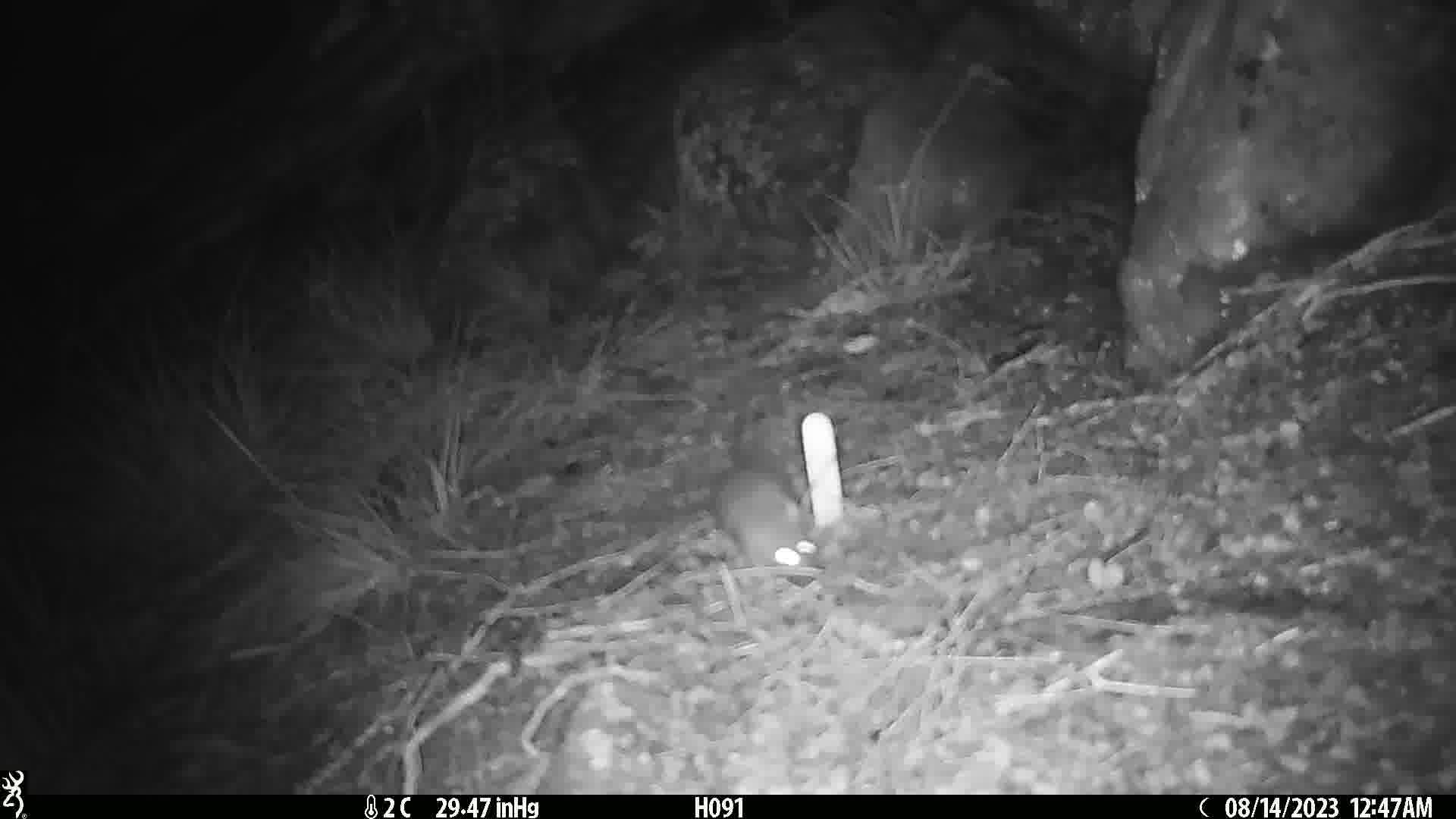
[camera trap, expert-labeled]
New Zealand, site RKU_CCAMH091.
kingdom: Animalia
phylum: Chordata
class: Mammalia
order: Rodentia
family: Muridae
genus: Rattus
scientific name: Rattus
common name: rat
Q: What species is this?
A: Rat (Rattus).